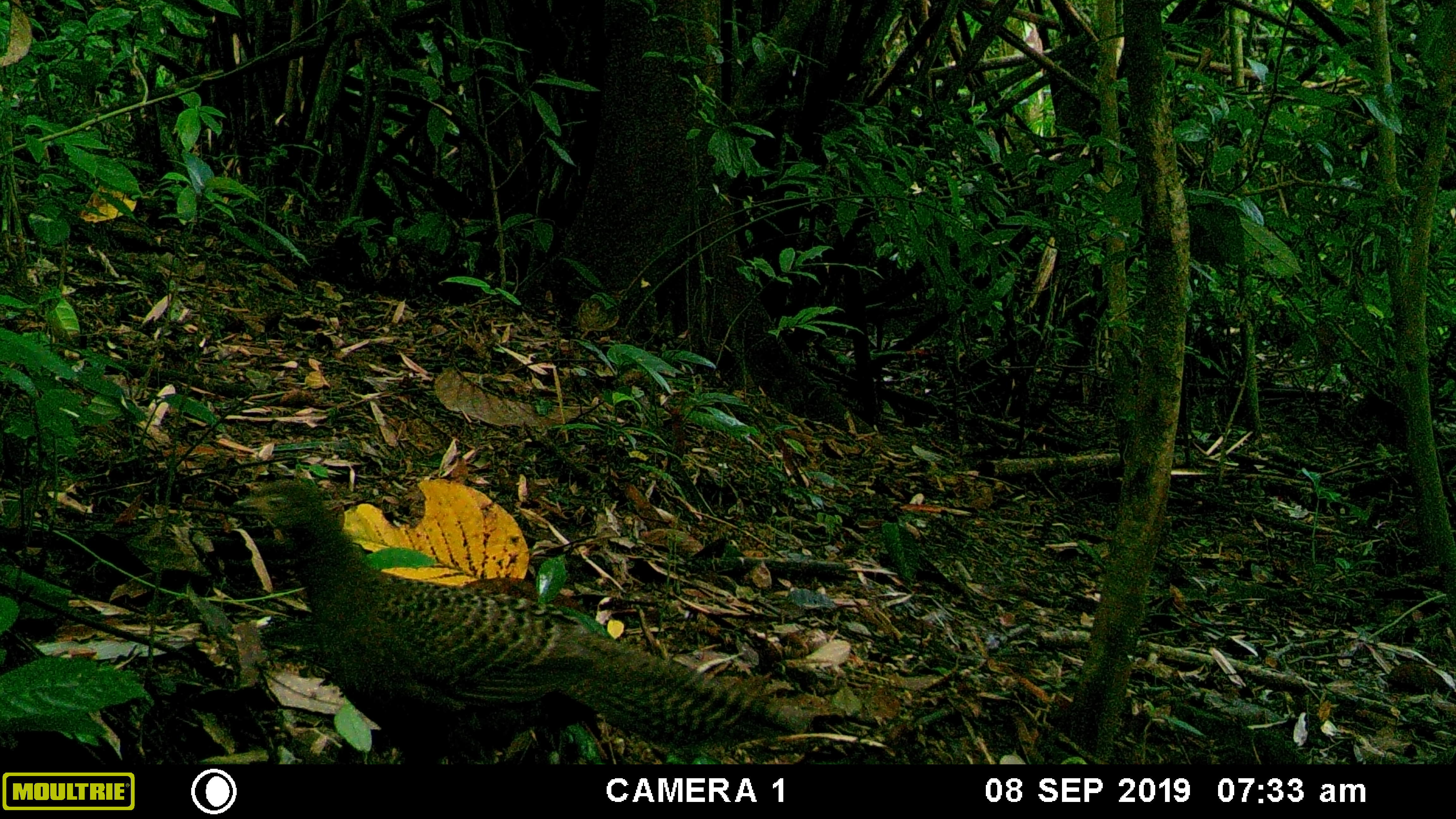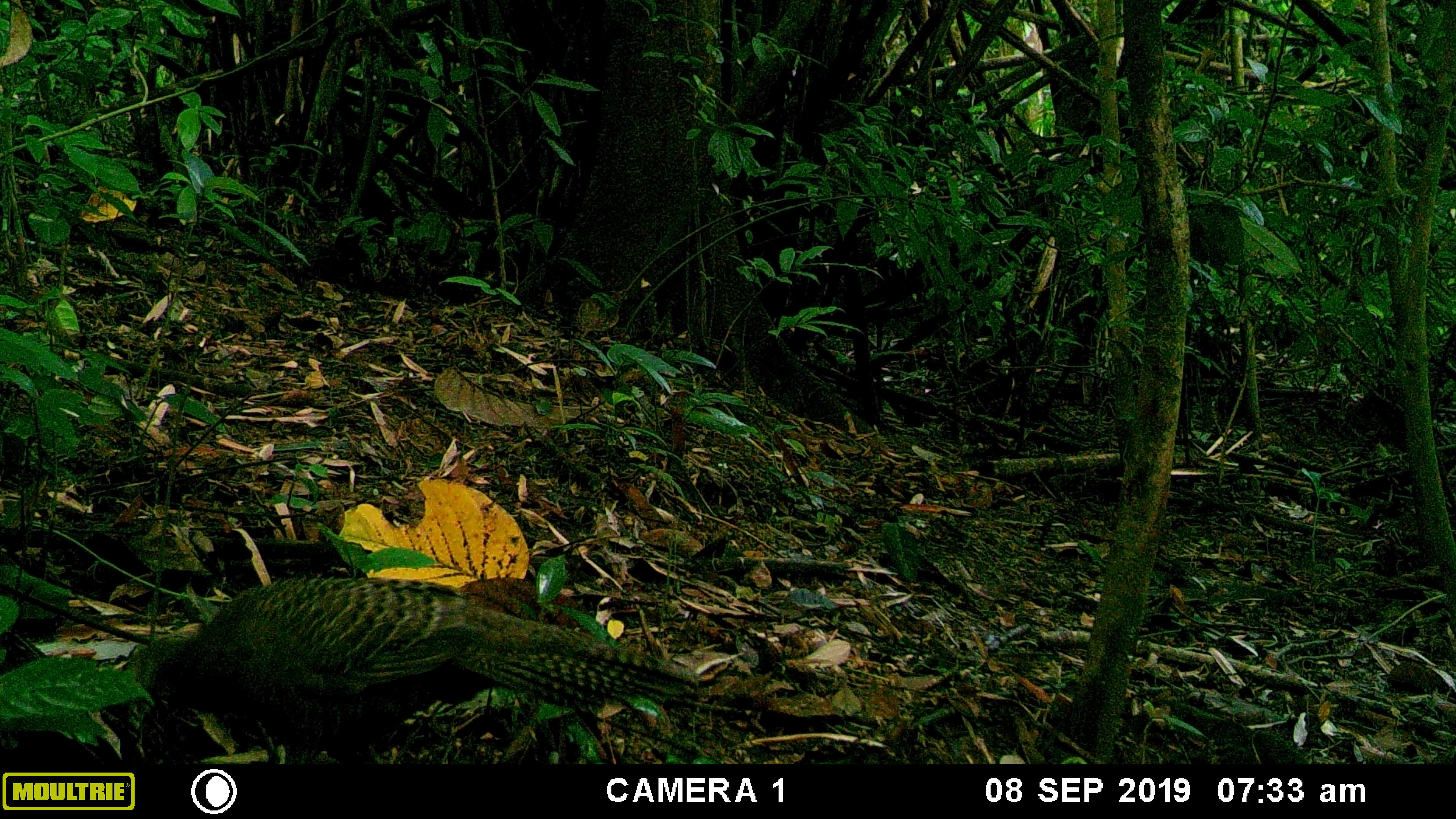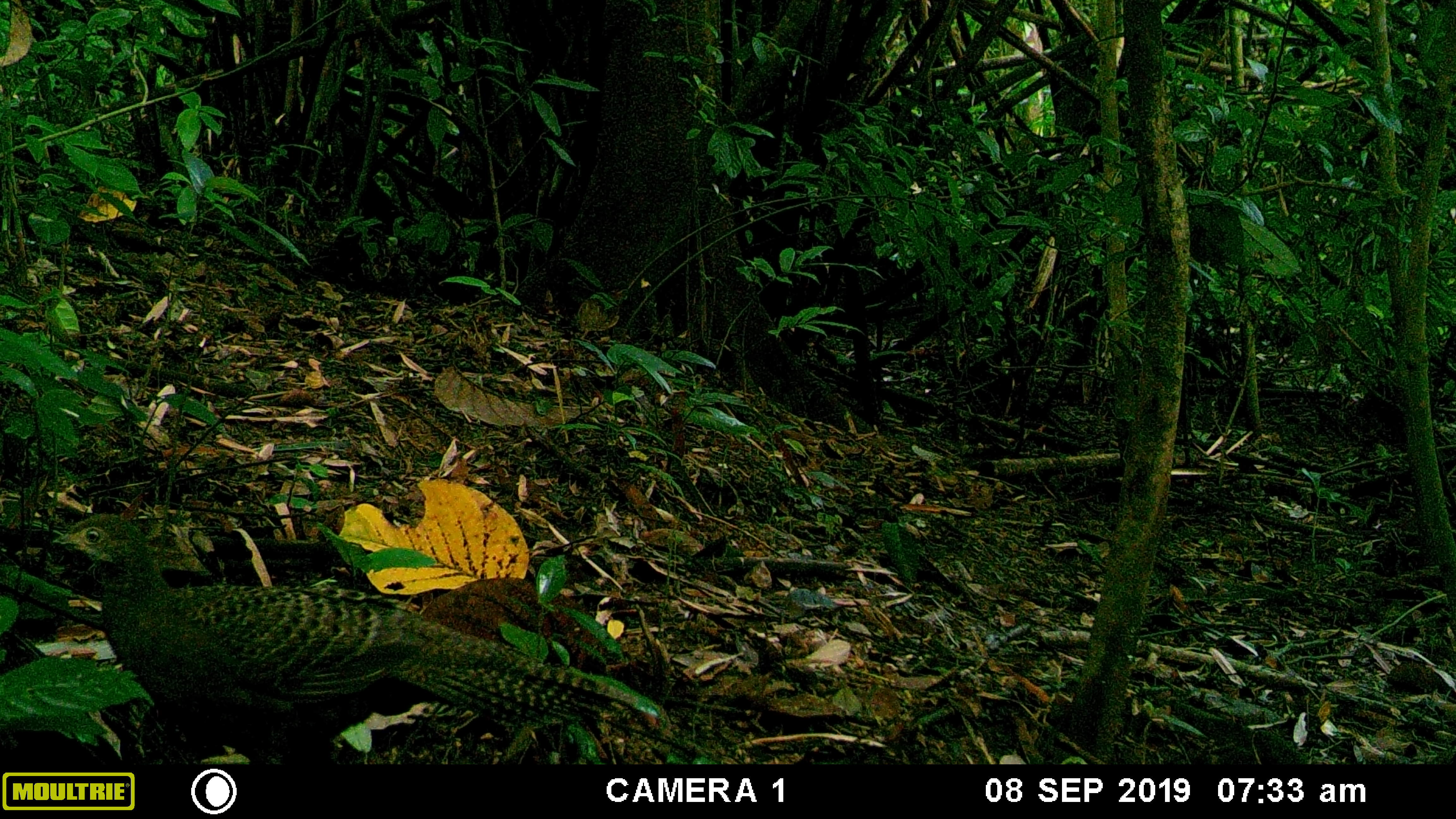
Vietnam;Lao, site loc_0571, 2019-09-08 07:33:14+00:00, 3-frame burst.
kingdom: Animalia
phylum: Chordata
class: Aves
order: Galliformes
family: Phasianidae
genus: Polyplectron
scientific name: Polyplectron bicalcaratum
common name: gray peacock-pheasant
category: grey peacock pheasant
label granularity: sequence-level